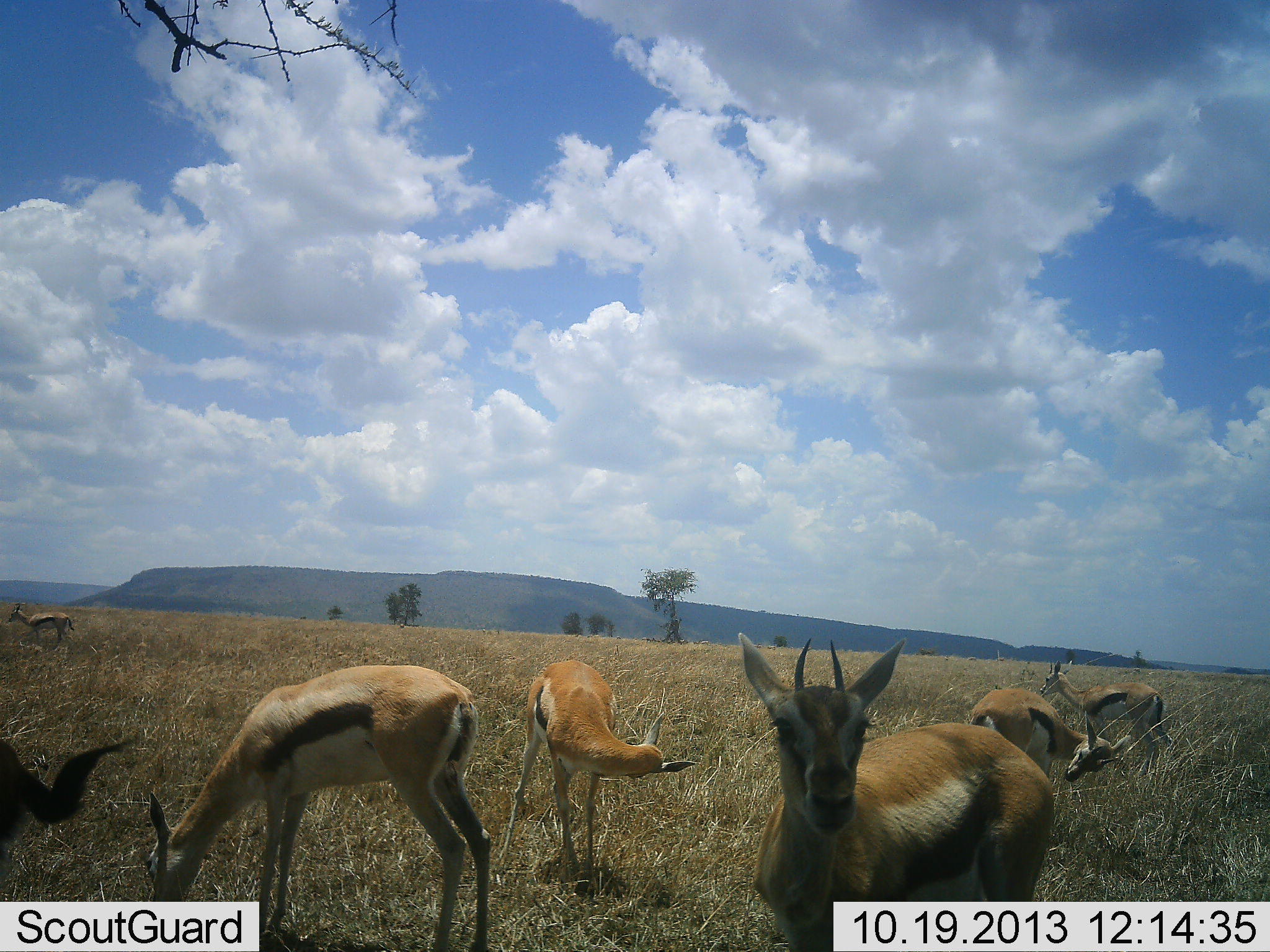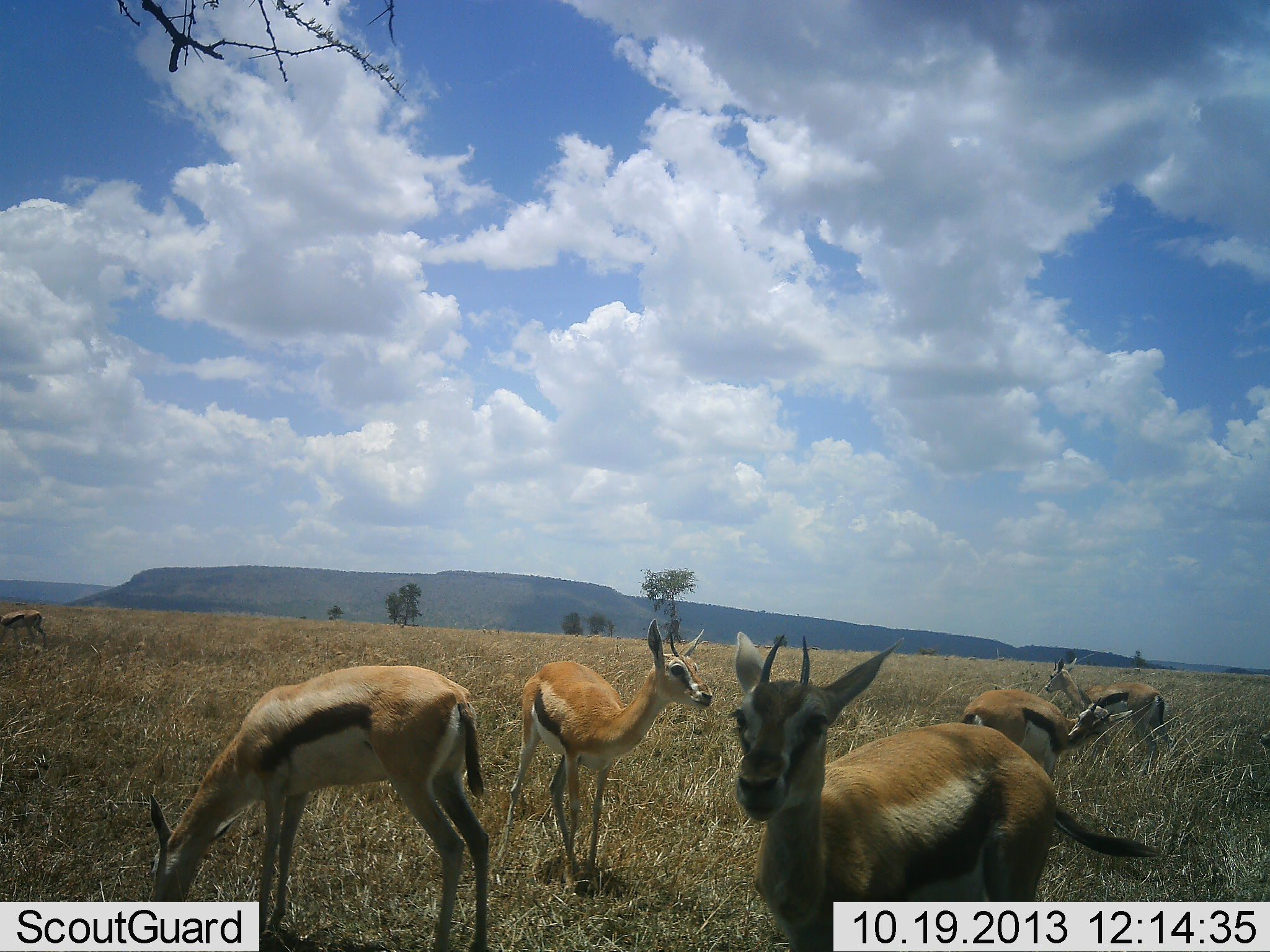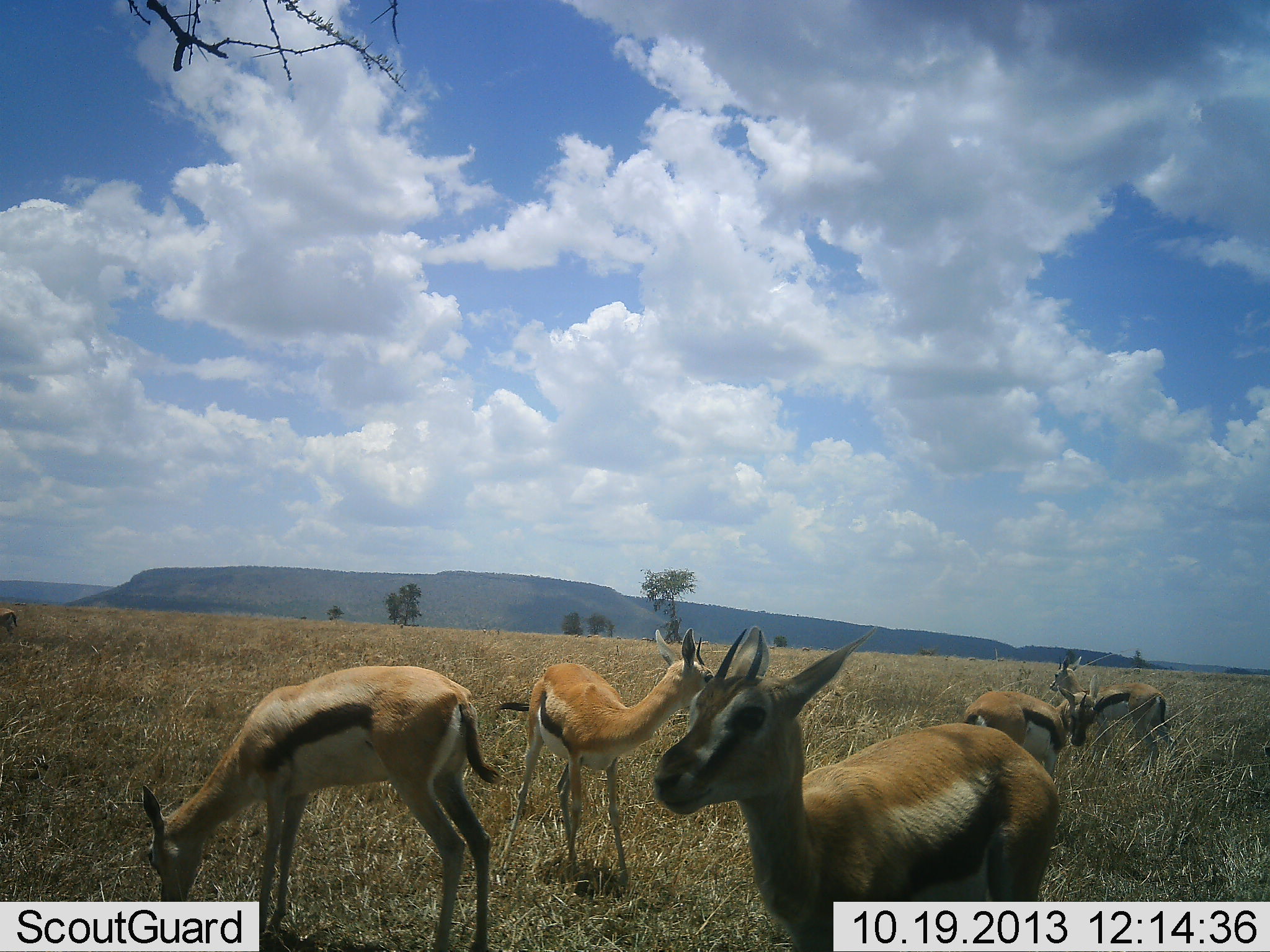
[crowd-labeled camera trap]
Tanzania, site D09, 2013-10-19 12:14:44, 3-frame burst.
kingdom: Animalia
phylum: Chordata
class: Mammalia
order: Artiodactyla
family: Bovidae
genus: Eudorcas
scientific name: Eudorcas thomsonii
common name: thomson's gazelle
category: gazellethomsons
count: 6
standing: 79%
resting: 0%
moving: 42%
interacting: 11%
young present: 11%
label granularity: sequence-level